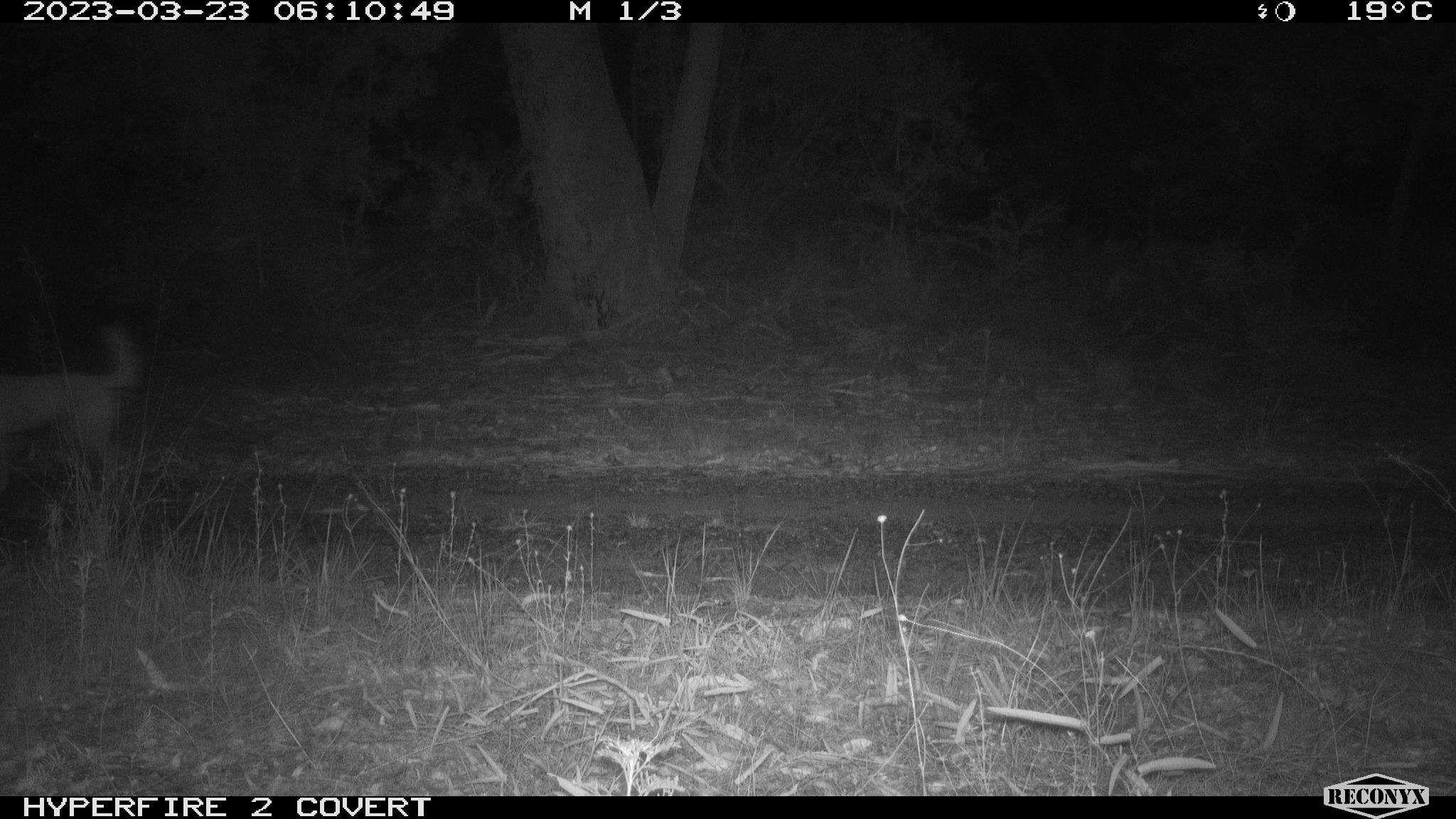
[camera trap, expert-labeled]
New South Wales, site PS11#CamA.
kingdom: Animalia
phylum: Chordata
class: Mammalia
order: Carnivora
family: Canidae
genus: Canis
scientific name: Canis familiaris dingo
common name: dingo